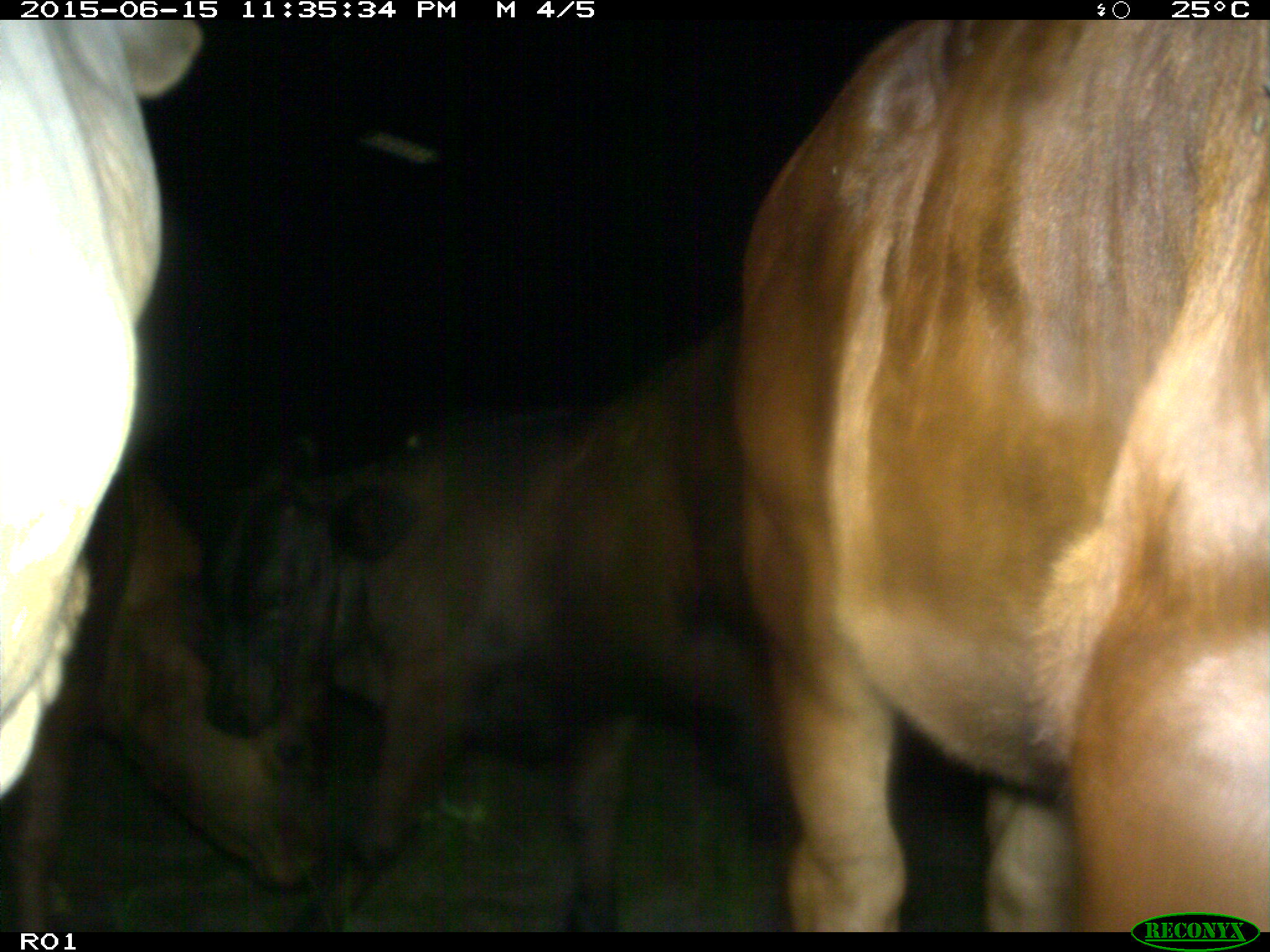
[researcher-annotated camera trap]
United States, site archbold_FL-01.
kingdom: Animalia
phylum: Chordata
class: Mammalia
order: Artiodactyla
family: Bovidae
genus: Bos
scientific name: Bos taurus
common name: domestic cow